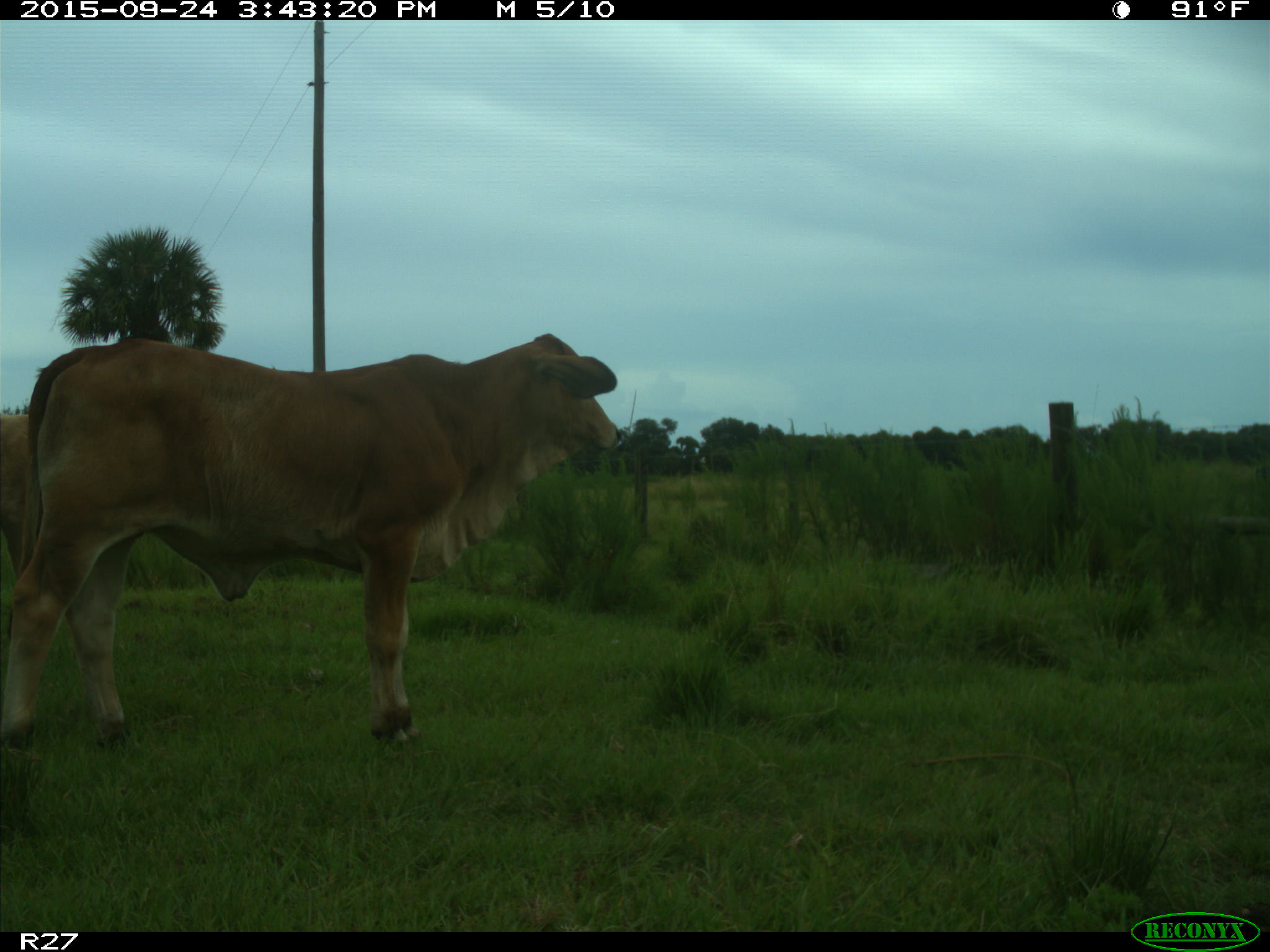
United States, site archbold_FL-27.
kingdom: Animalia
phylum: Chordata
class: Mammalia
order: Artiodactyla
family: Bovidae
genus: Bos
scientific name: Bos taurus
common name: domestic cow